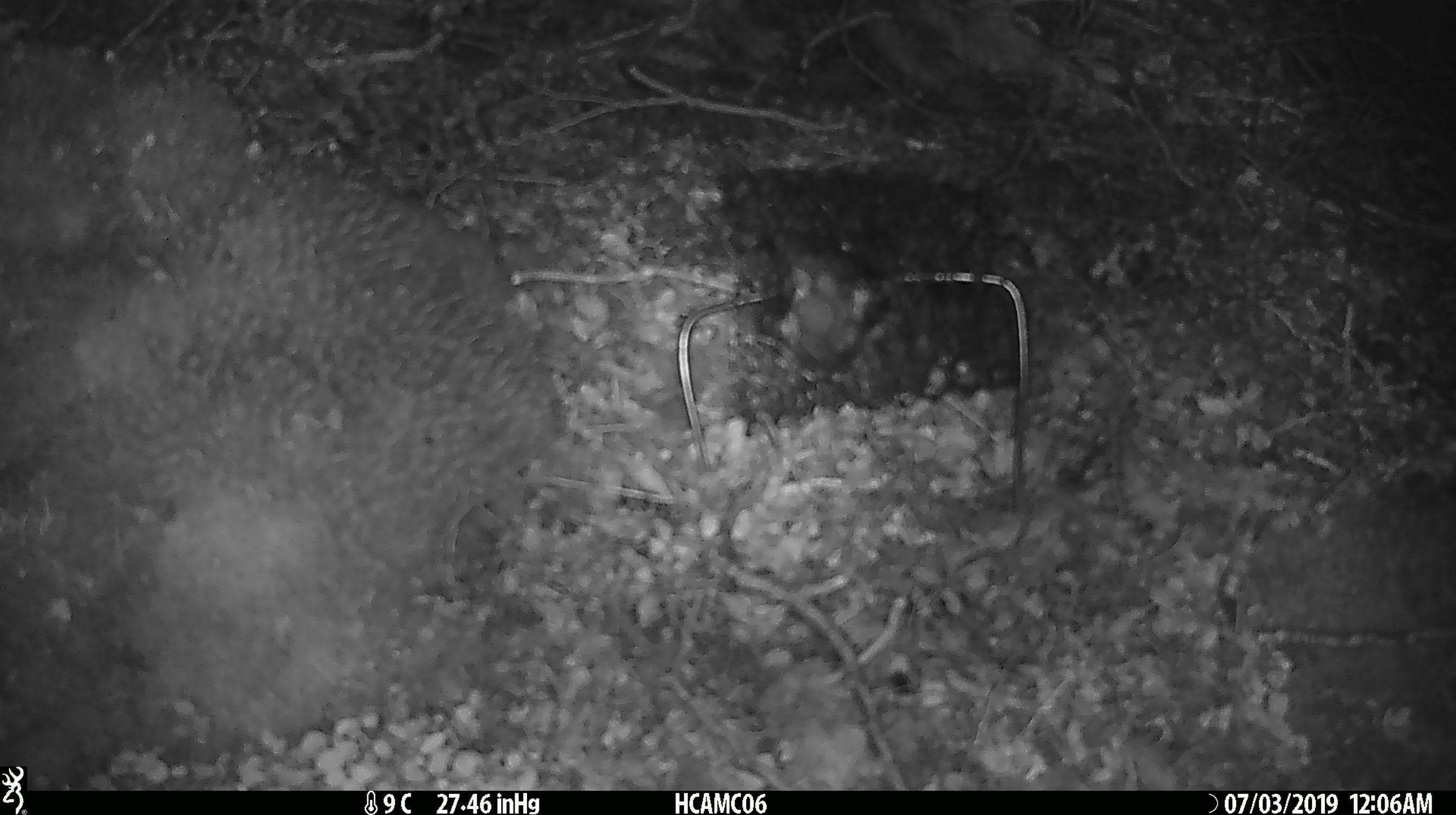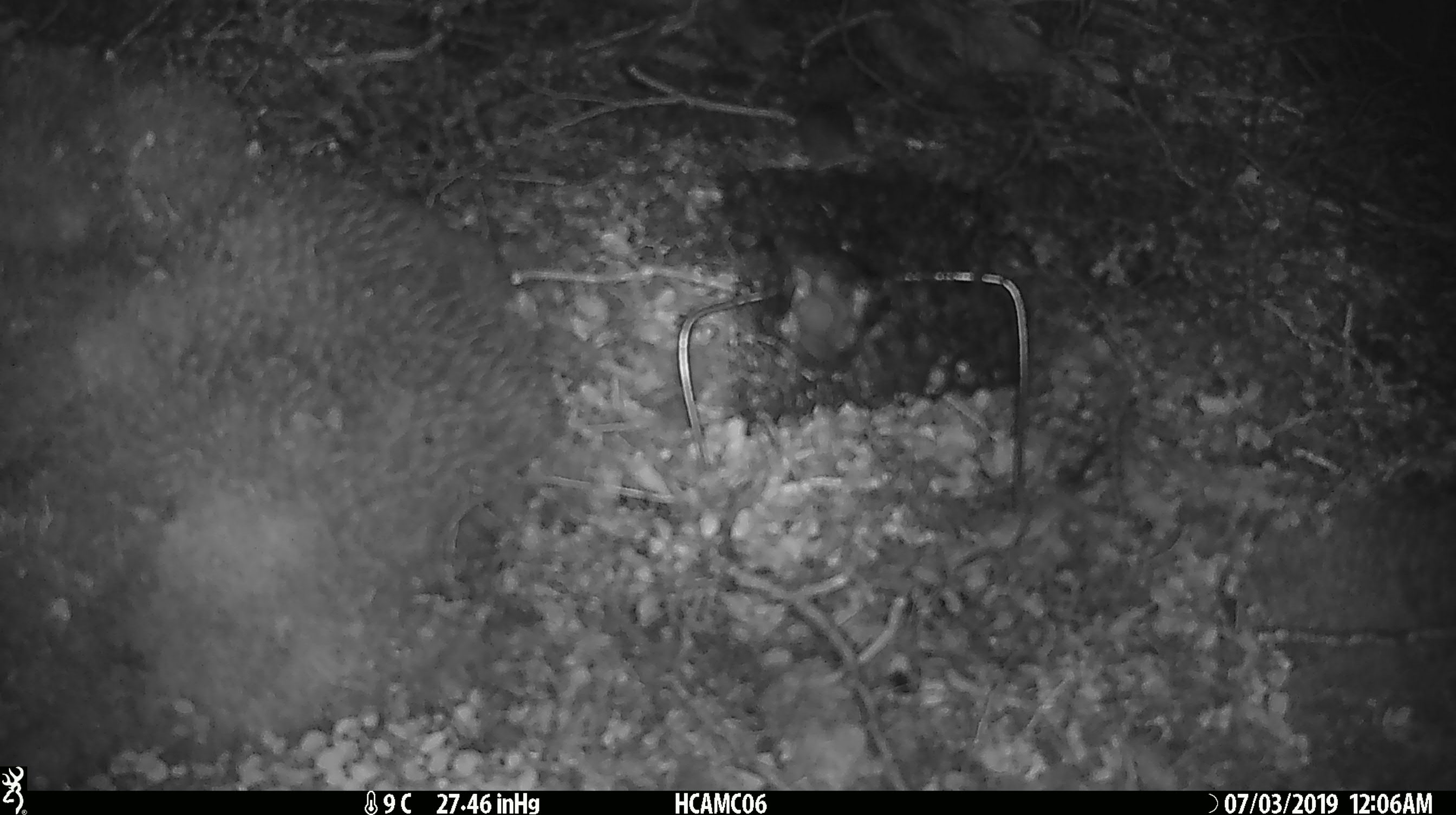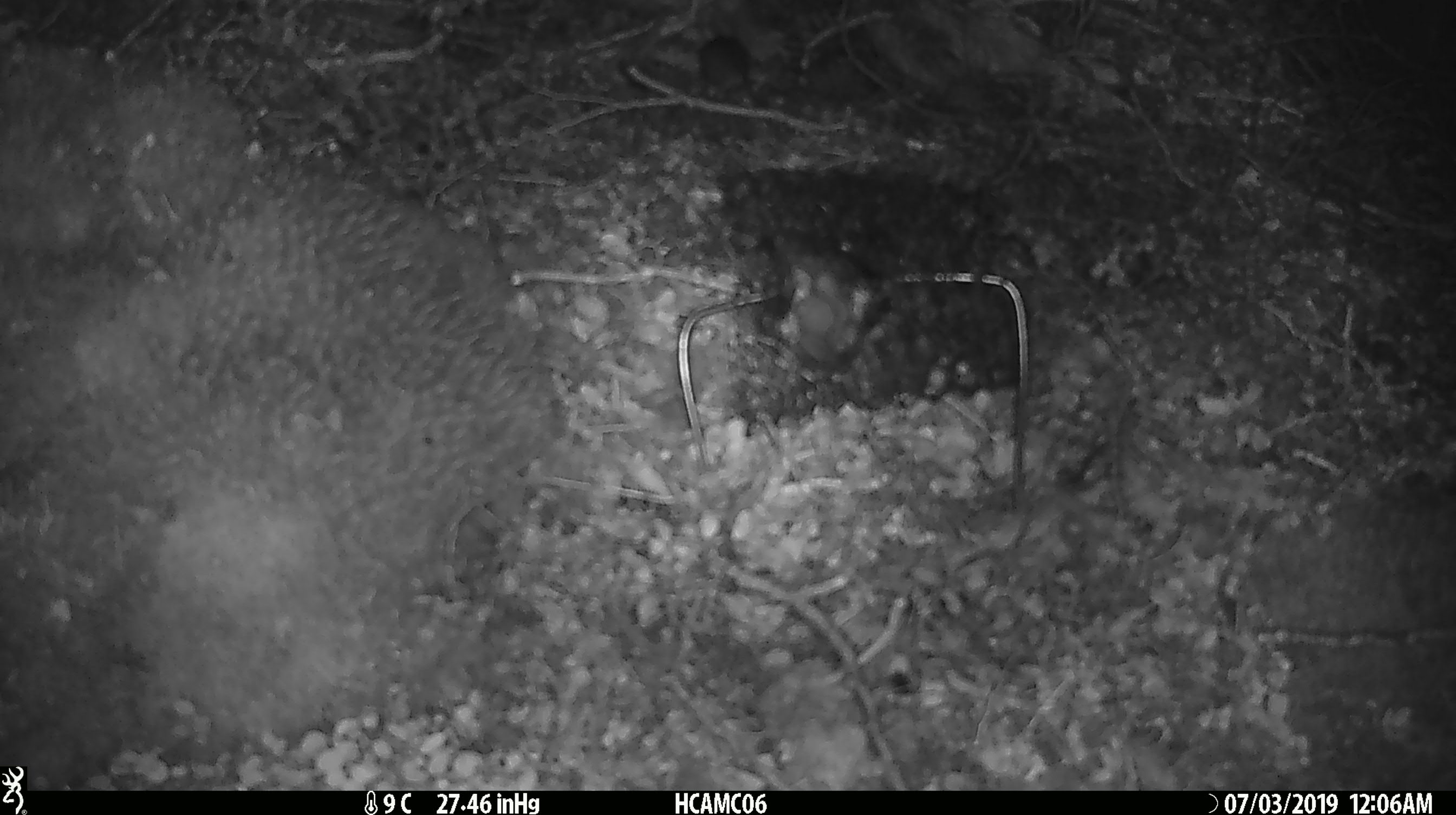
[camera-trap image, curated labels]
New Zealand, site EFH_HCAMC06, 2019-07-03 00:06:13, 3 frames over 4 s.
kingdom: Animalia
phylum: Chordata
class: Mammalia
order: Rodentia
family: Muridae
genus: Mus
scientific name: Mus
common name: mouse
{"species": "mouse (Mus)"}